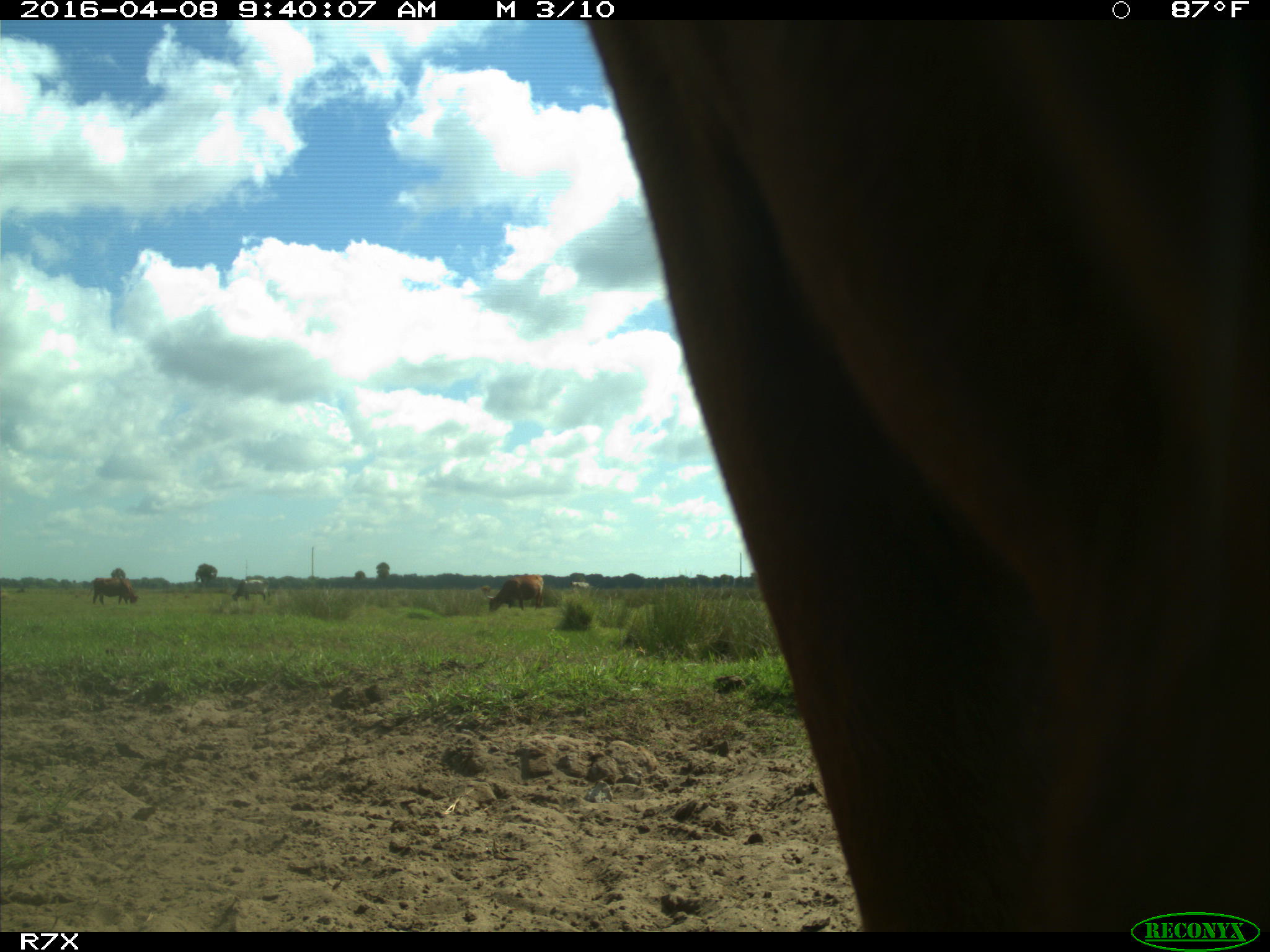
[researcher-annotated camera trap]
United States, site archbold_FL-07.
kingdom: Animalia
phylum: Chordata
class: Mammalia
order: Artiodactyla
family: Bovidae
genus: Bos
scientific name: Bos taurus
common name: domestic cow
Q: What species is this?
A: Bos taurus (domestic cow).